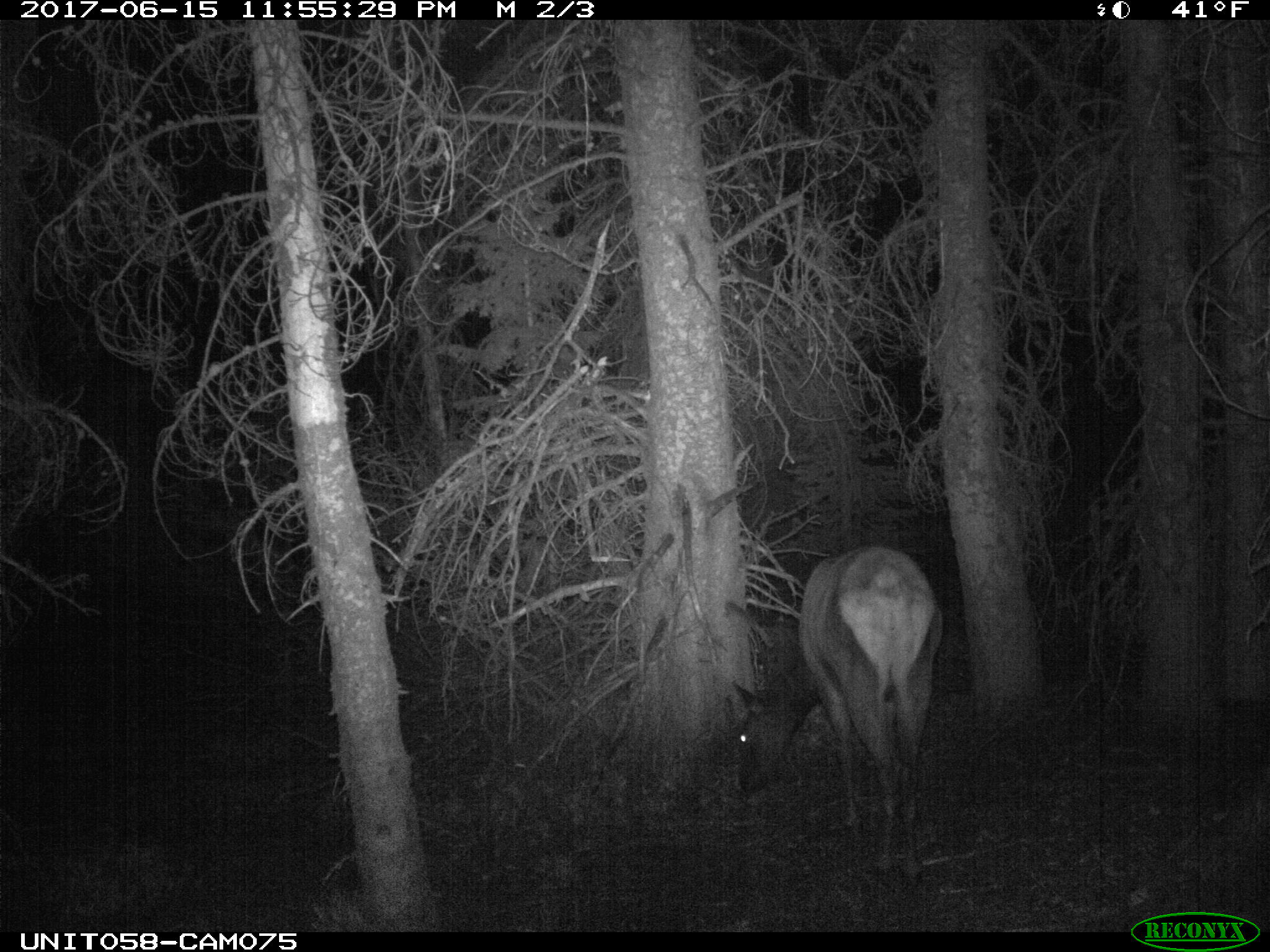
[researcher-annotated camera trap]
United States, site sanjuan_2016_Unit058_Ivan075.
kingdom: Animalia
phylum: Chordata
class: Mammalia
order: Artiodactyla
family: Cervidae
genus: Cervus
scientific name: Cervus elaphus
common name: red deer